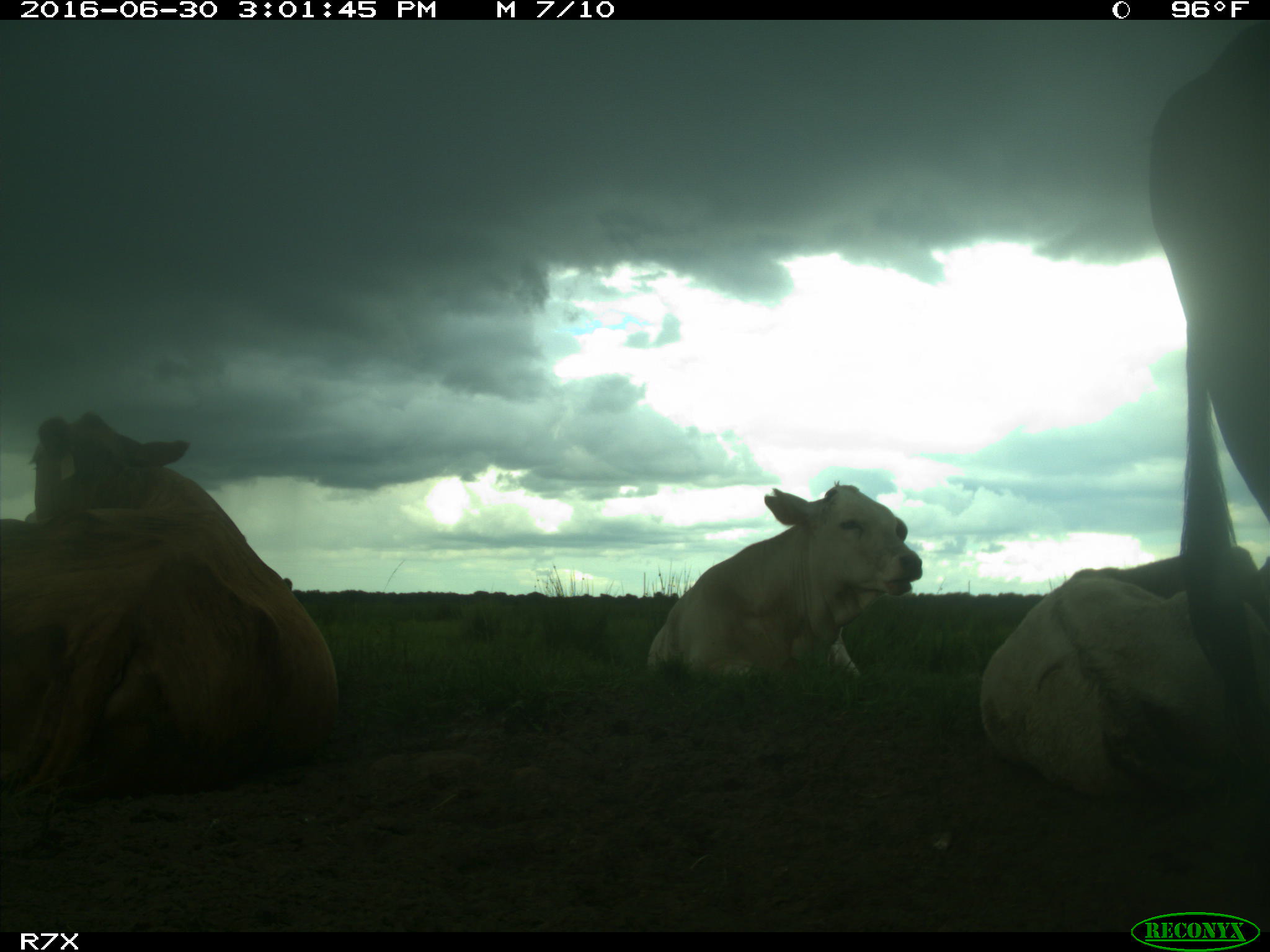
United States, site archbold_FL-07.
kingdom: Animalia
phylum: Chordata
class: Mammalia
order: Artiodactyla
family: Bovidae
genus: Bos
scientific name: Bos taurus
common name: domestic cow